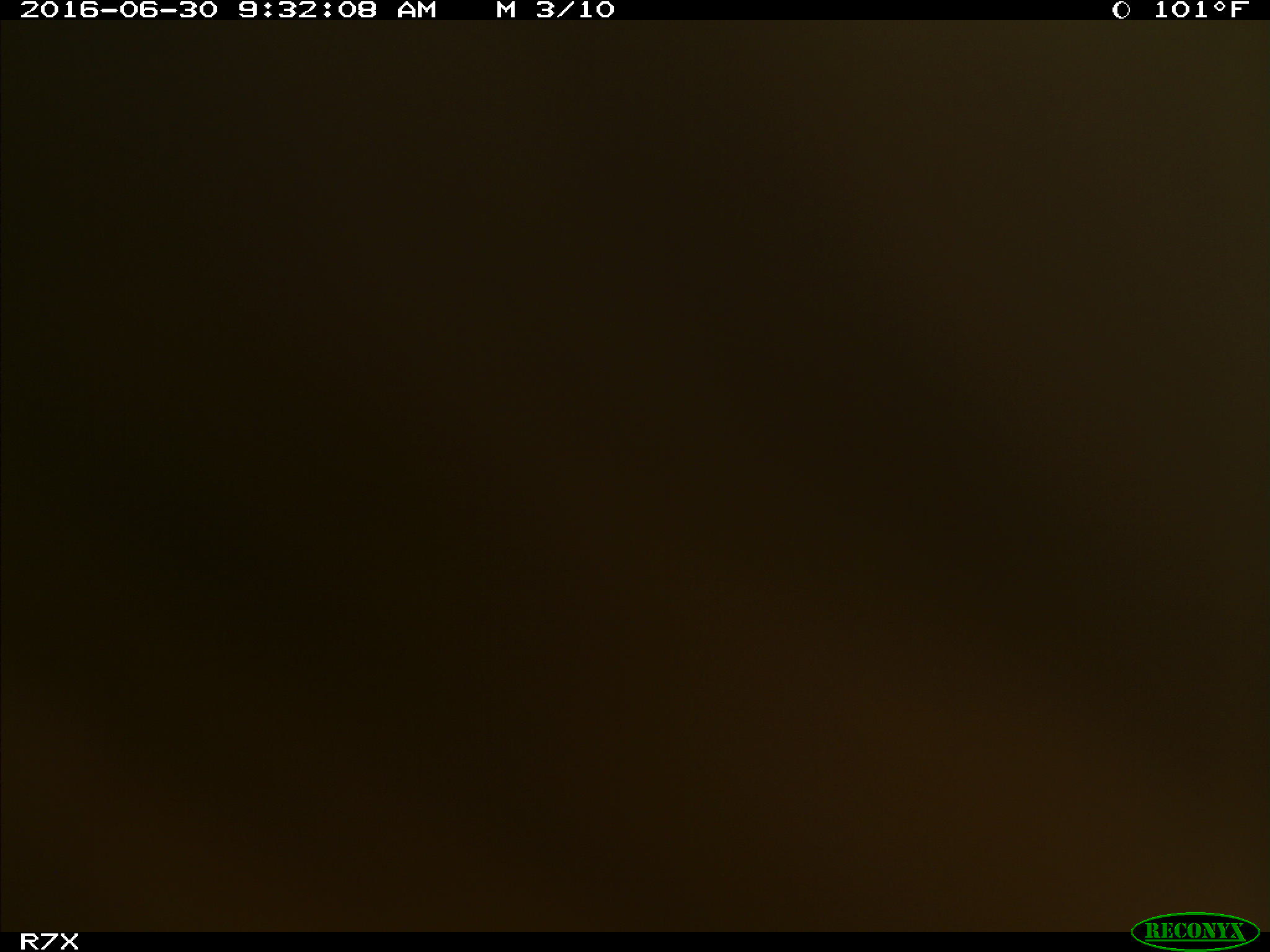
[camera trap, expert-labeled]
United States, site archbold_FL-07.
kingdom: Animalia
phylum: Chordata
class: Mammalia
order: Artiodactyla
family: Bovidae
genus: Bos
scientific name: Bos taurus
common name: domestic cow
Bos taurus (domestic cow).